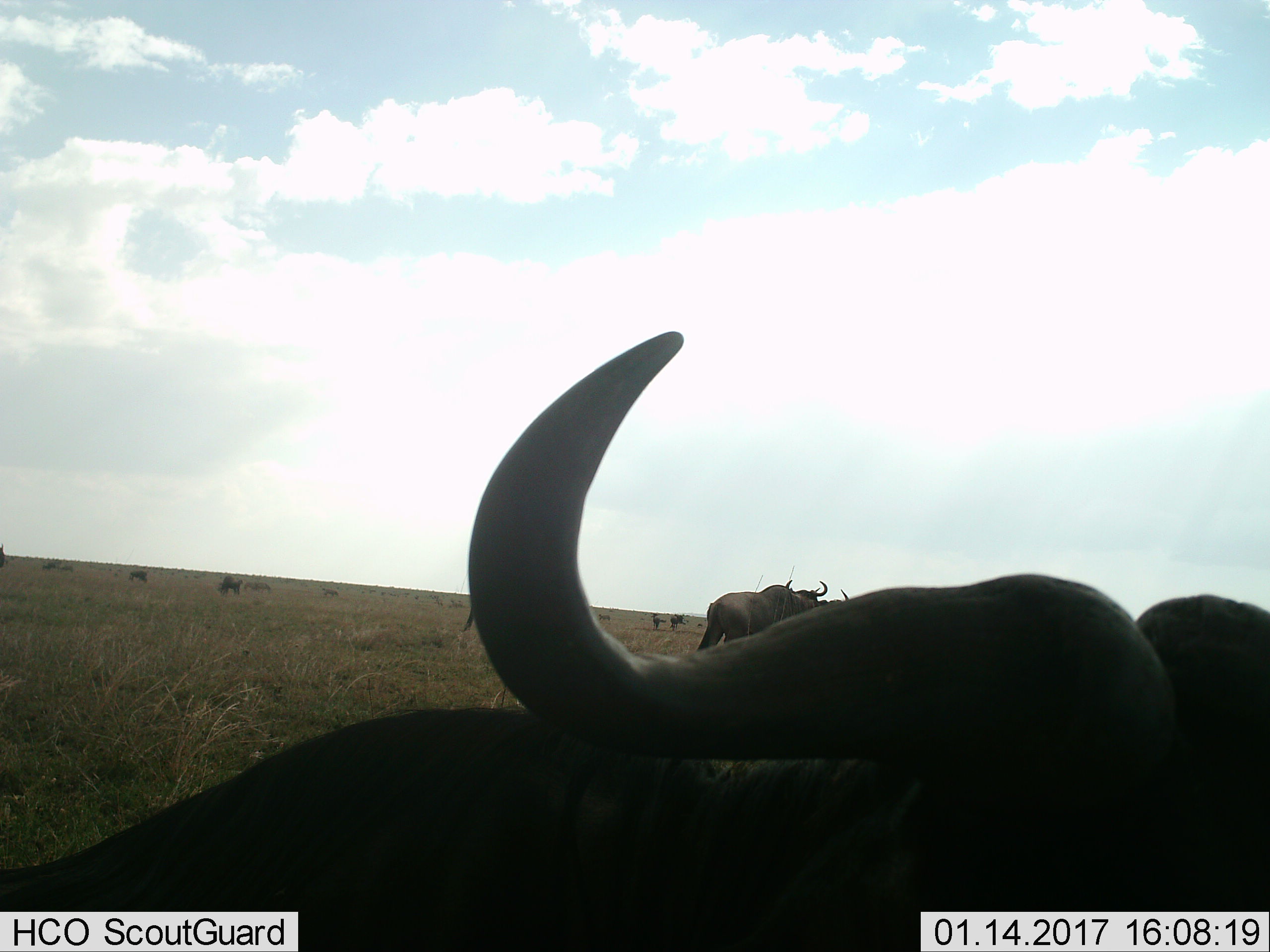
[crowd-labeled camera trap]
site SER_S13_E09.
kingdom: Animalia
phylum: Chordata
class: Mammalia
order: Artiodactyla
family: Bovidae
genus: Connochaetes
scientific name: Connochaetes taurinus taurinus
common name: blue wildebeest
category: wildebeestblue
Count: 3.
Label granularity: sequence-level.